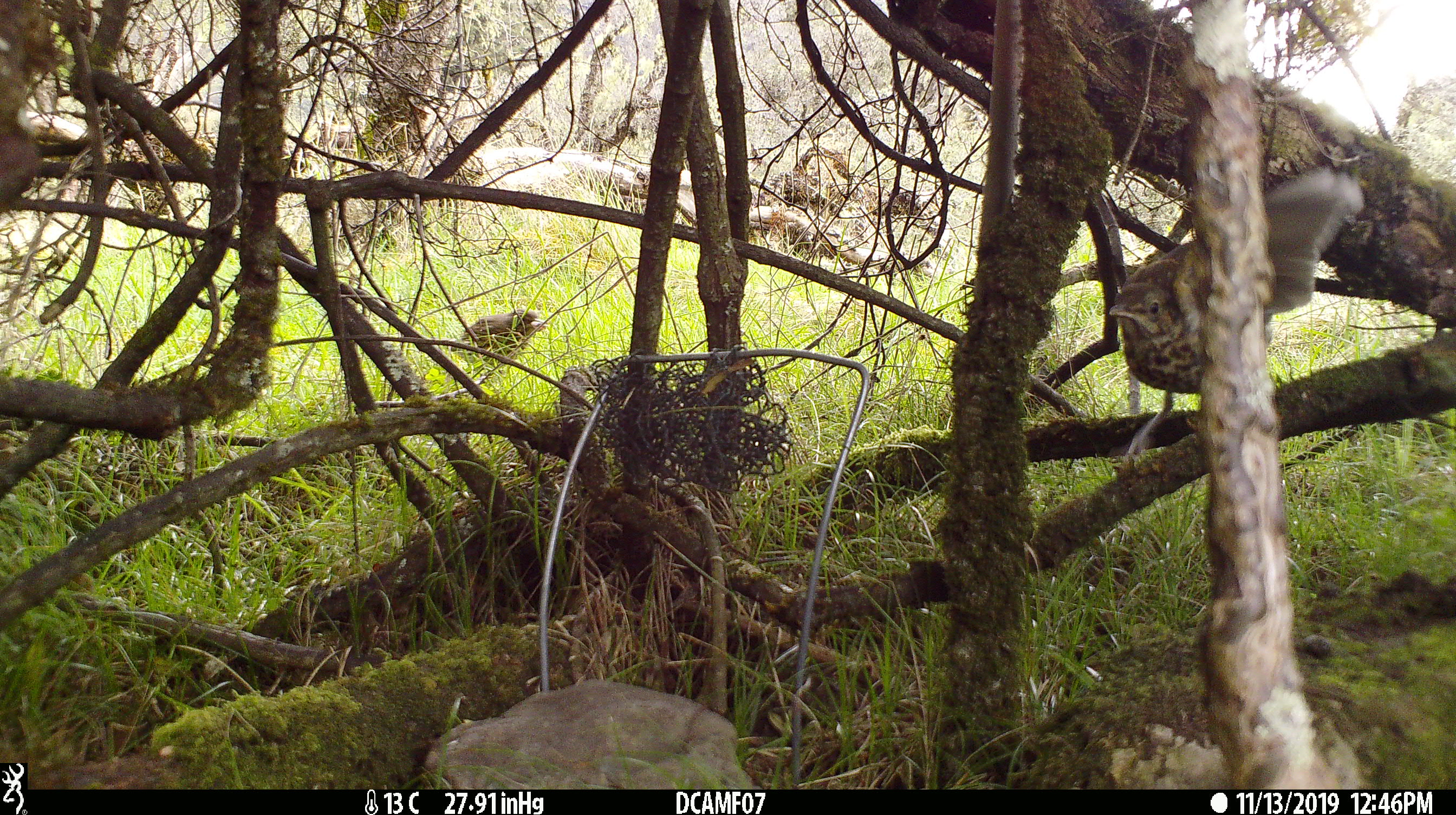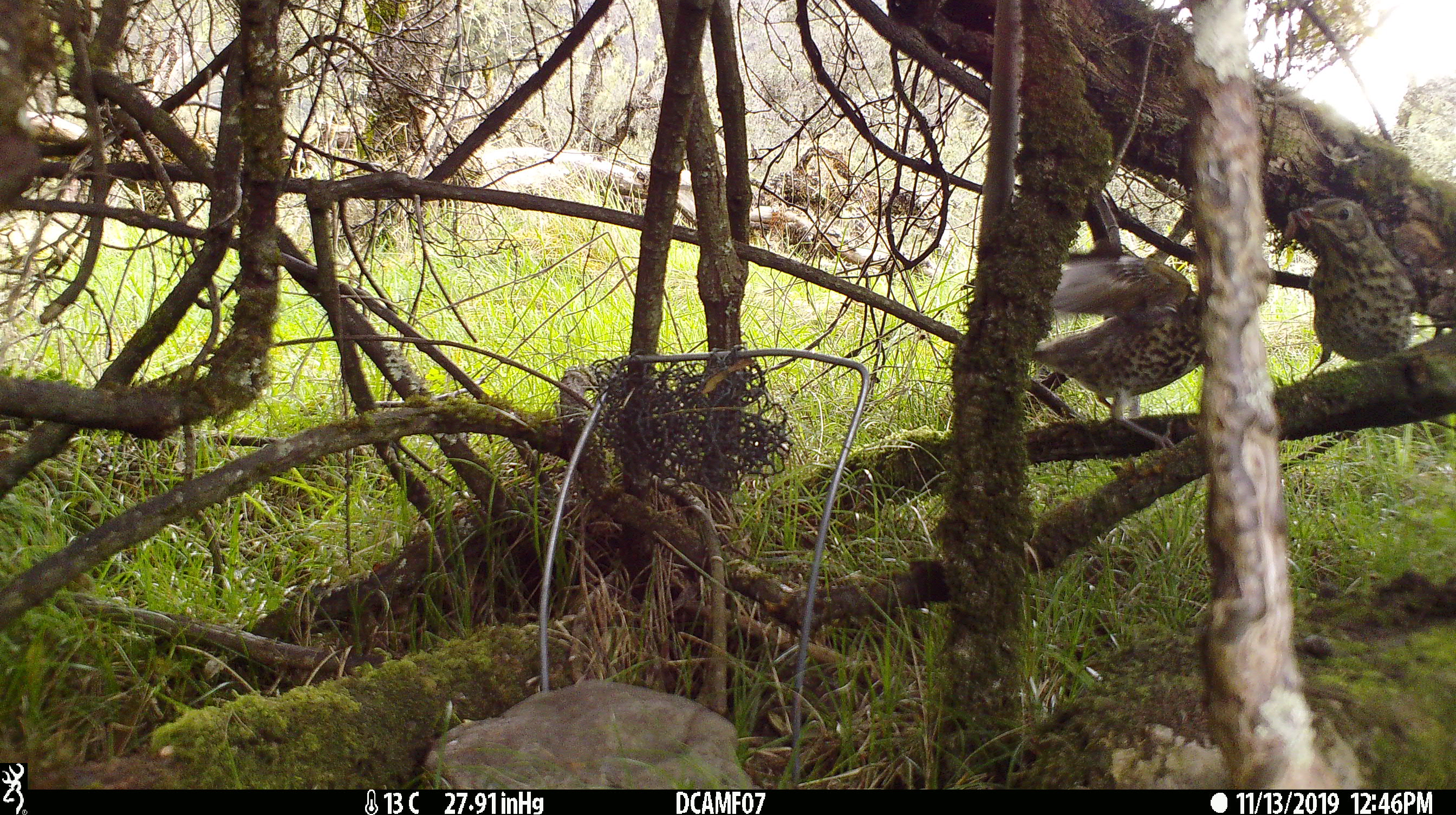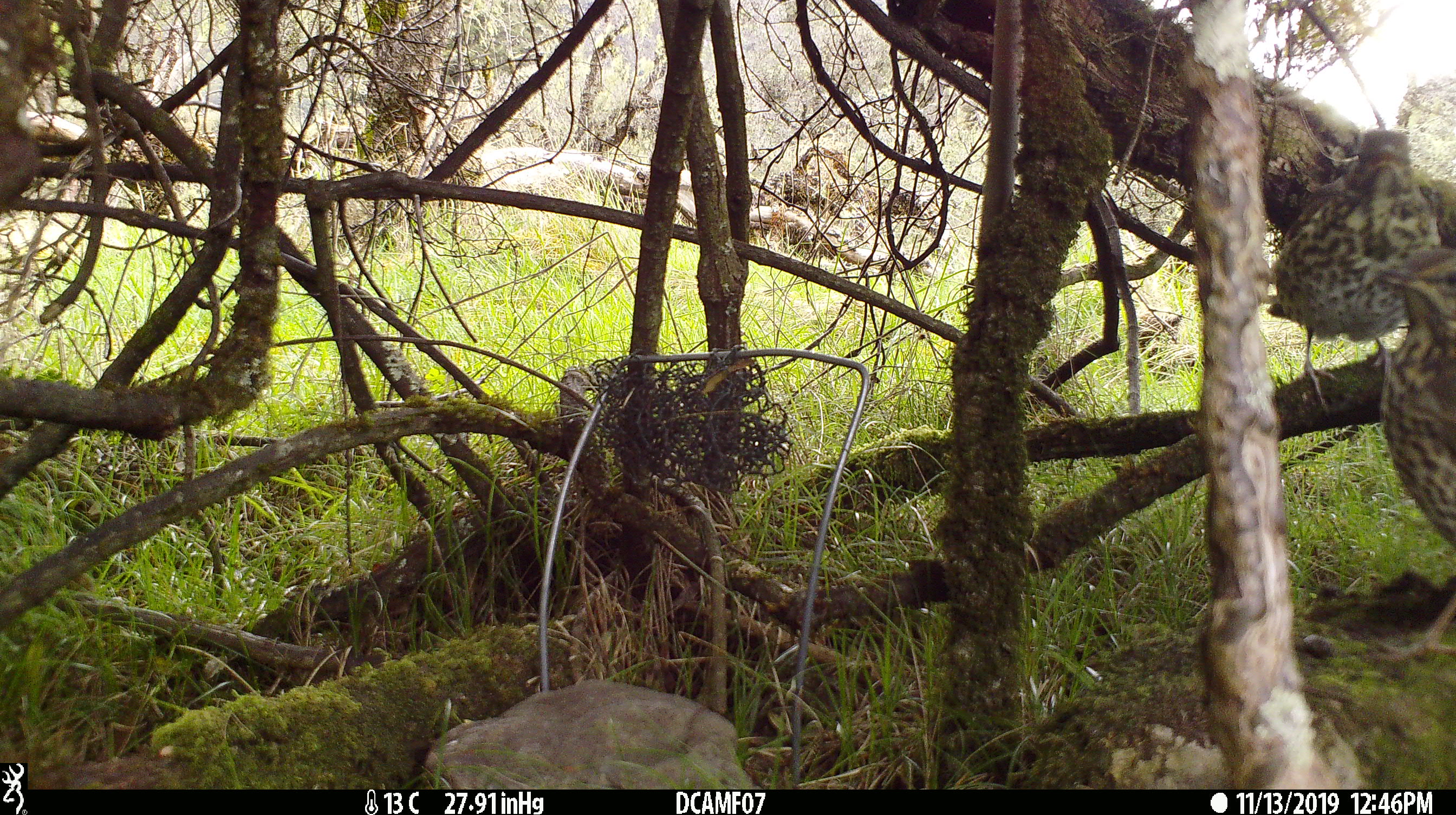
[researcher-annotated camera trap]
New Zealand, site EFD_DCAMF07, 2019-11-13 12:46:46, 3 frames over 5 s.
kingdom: Animalia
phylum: Chordata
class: Aves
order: Passeriformes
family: Turdidae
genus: Turdus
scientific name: Turdus philomelos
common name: song thrush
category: thrush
Thrush (song thrush) (Turdus philomelos).